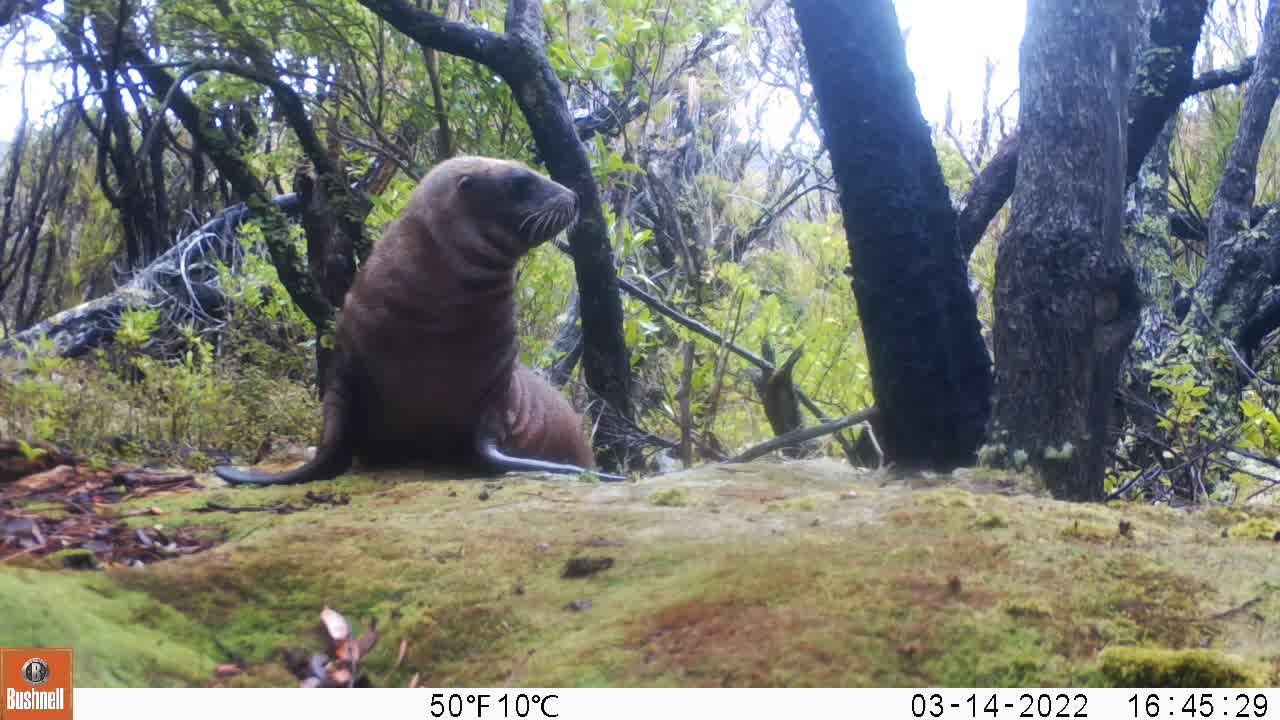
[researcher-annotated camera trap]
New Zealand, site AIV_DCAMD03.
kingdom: Animalia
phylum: Chordata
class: Mammalia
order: Carnivora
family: Otariidae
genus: Phocarctos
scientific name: Phocarctos hookeri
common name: new zealand sea lion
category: sealion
Sealion (new zealand sea lion) (Phocarctos hookeri).